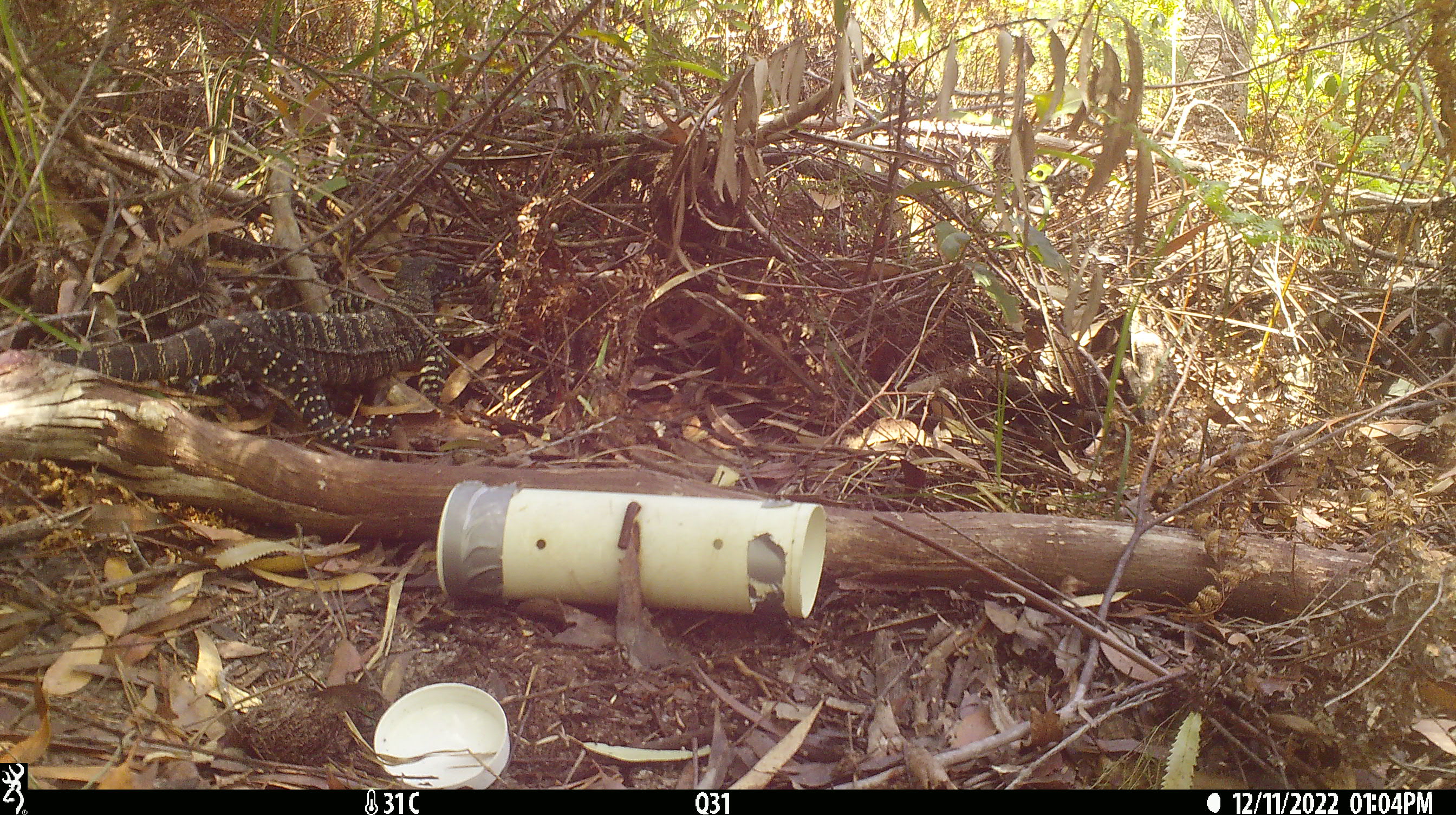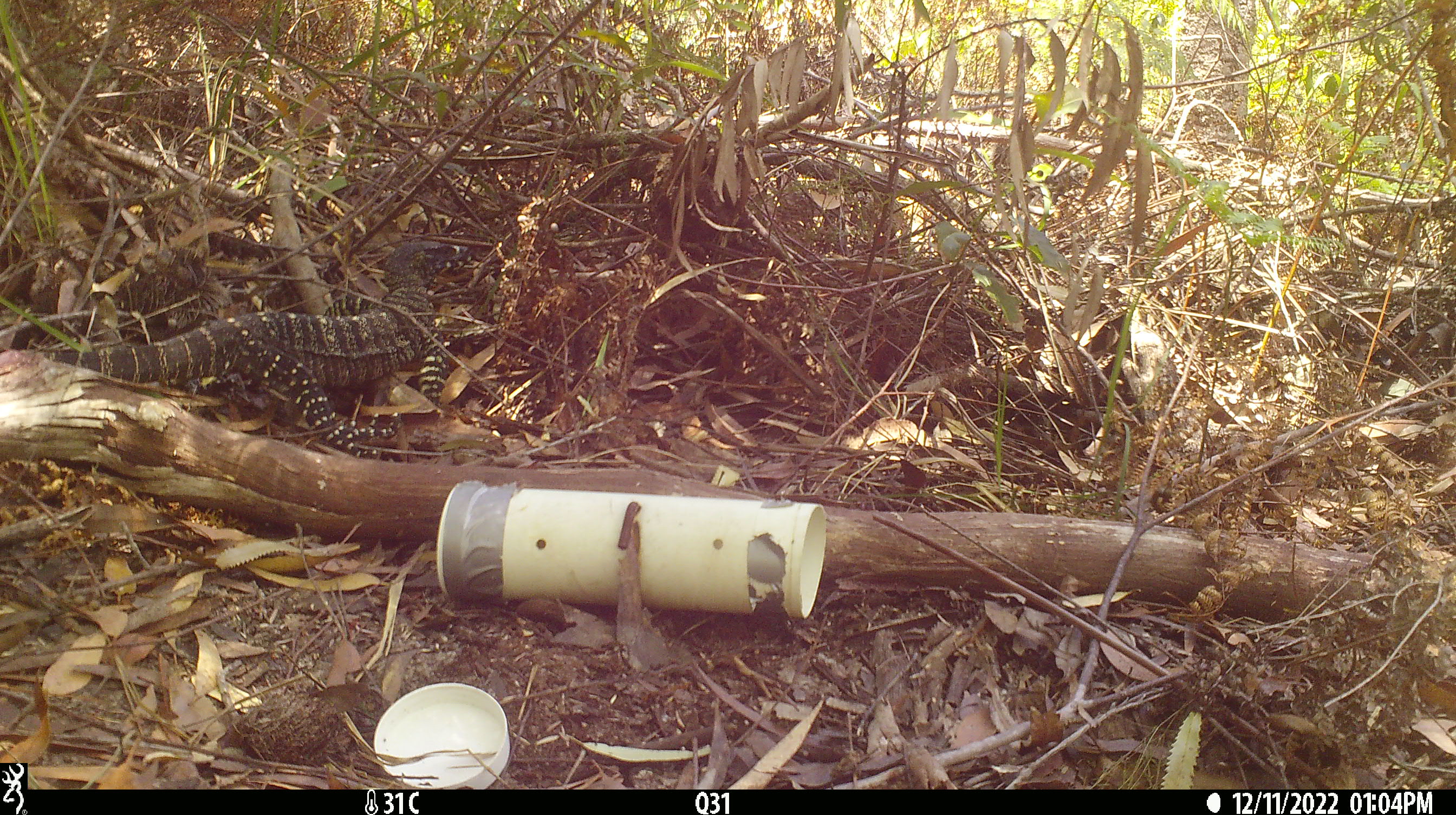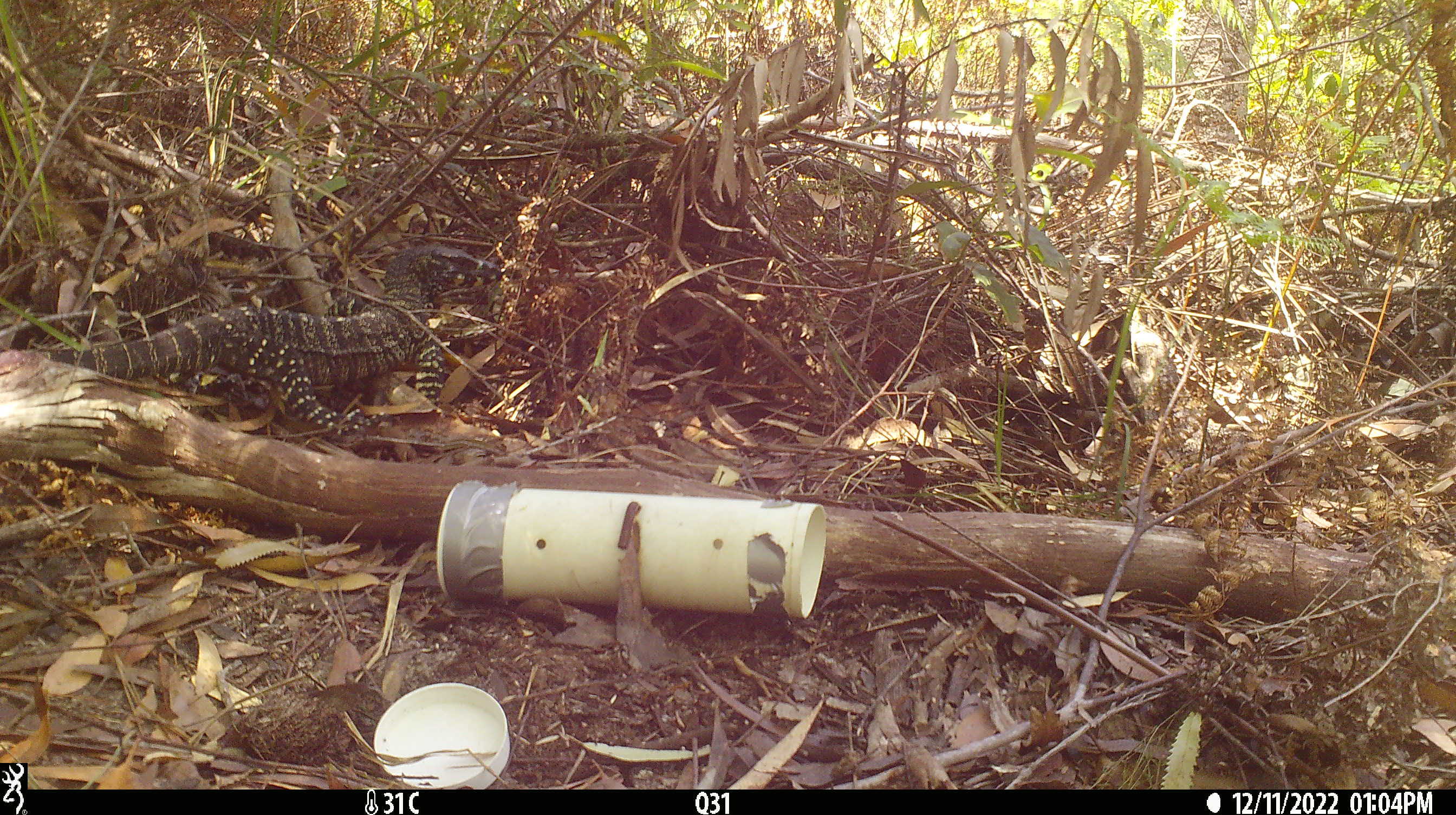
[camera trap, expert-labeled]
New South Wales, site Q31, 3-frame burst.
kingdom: Animalia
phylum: Chordata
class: Reptilia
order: Squamata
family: Varanidae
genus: Varanus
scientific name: Varanus varius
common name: lace monitor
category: goanna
Goanna (lace monitor) (Varanus varius).